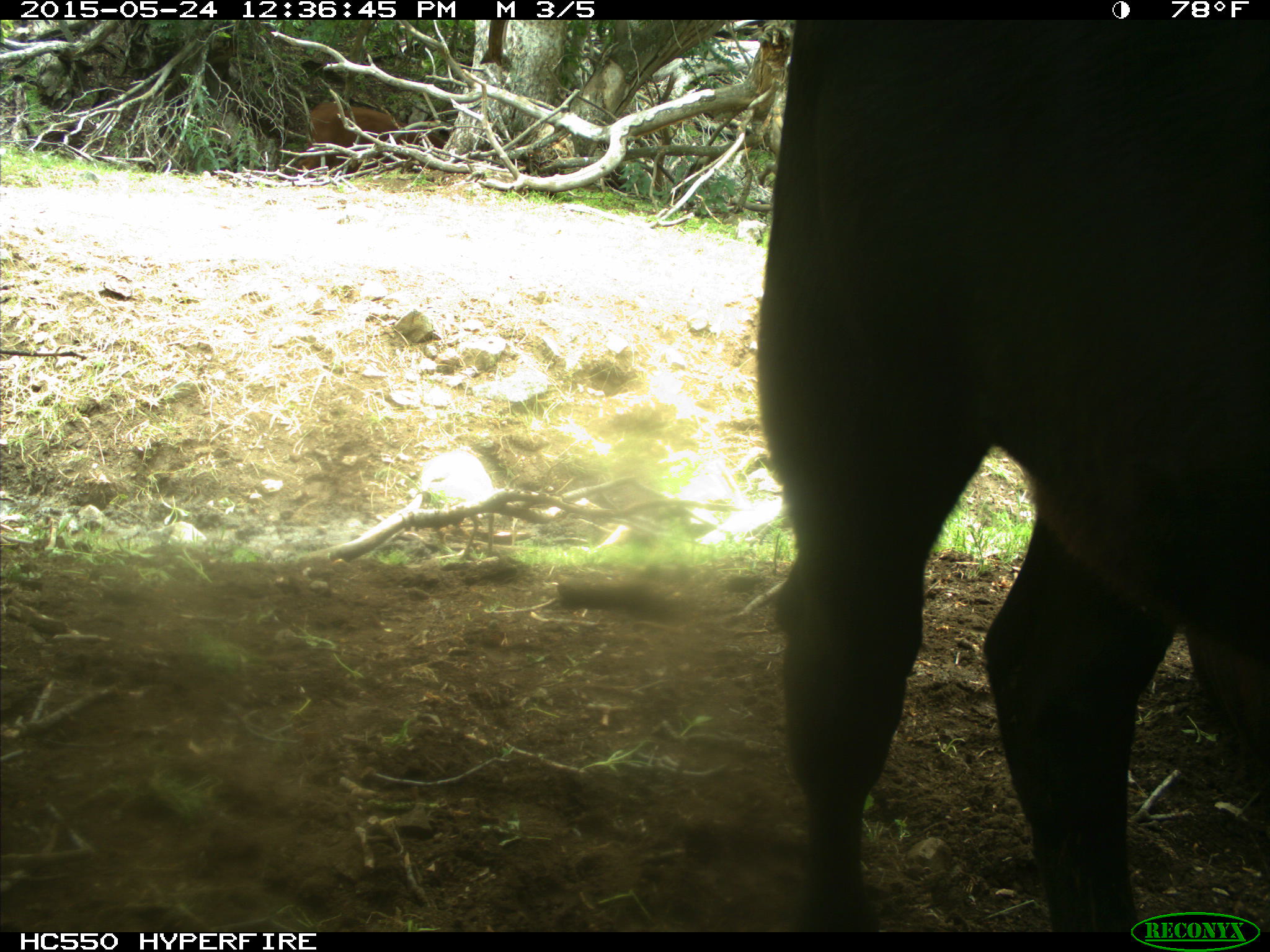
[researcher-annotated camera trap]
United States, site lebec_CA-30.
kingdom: Animalia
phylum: Chordata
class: Mammalia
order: Artiodactyla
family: Bovidae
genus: Bos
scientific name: Bos taurus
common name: domestic cow